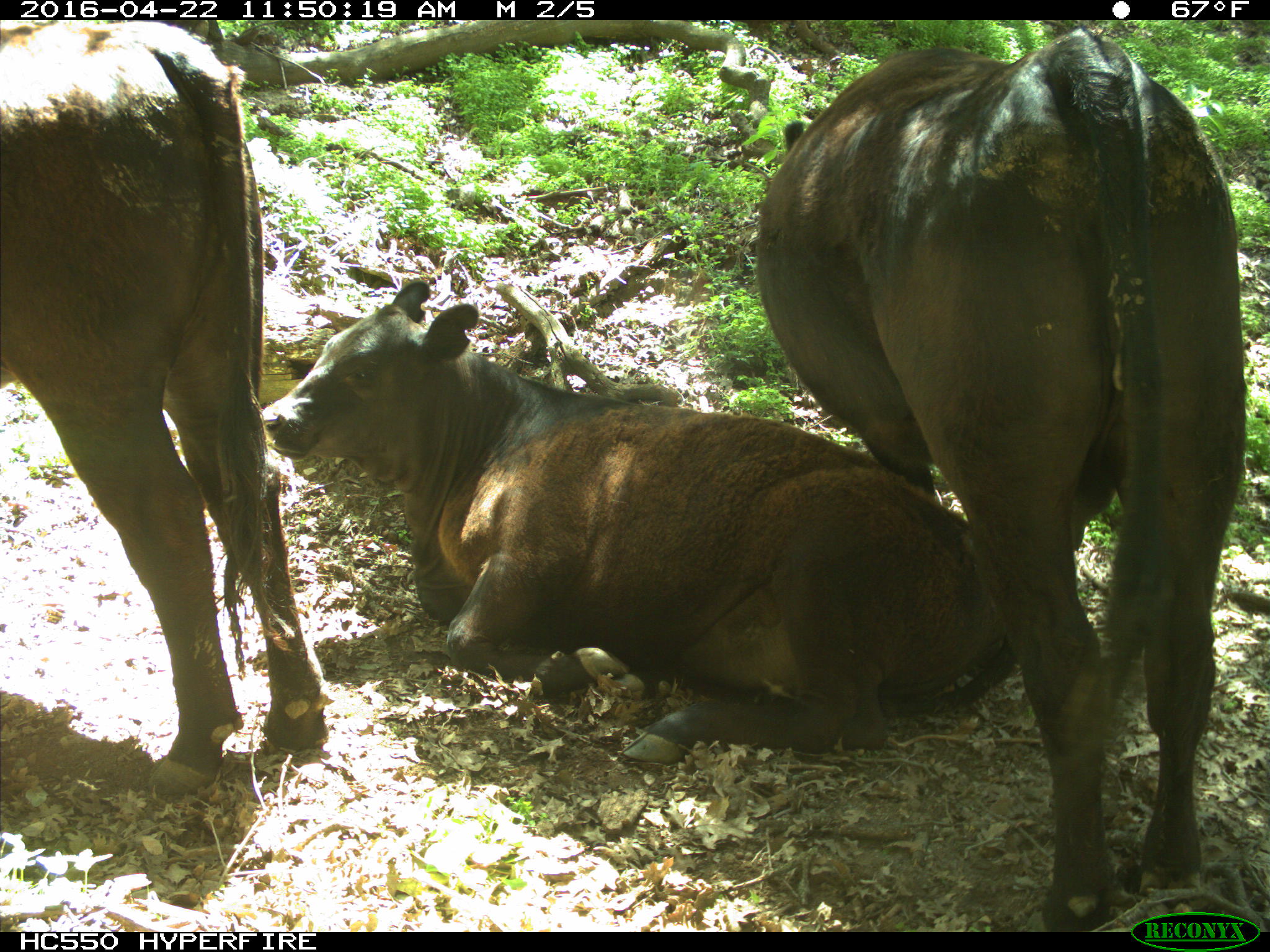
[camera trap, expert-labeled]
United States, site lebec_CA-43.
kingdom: Animalia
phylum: Chordata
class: Mammalia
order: Artiodactyla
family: Bovidae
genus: Bos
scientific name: Bos taurus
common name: domestic cow